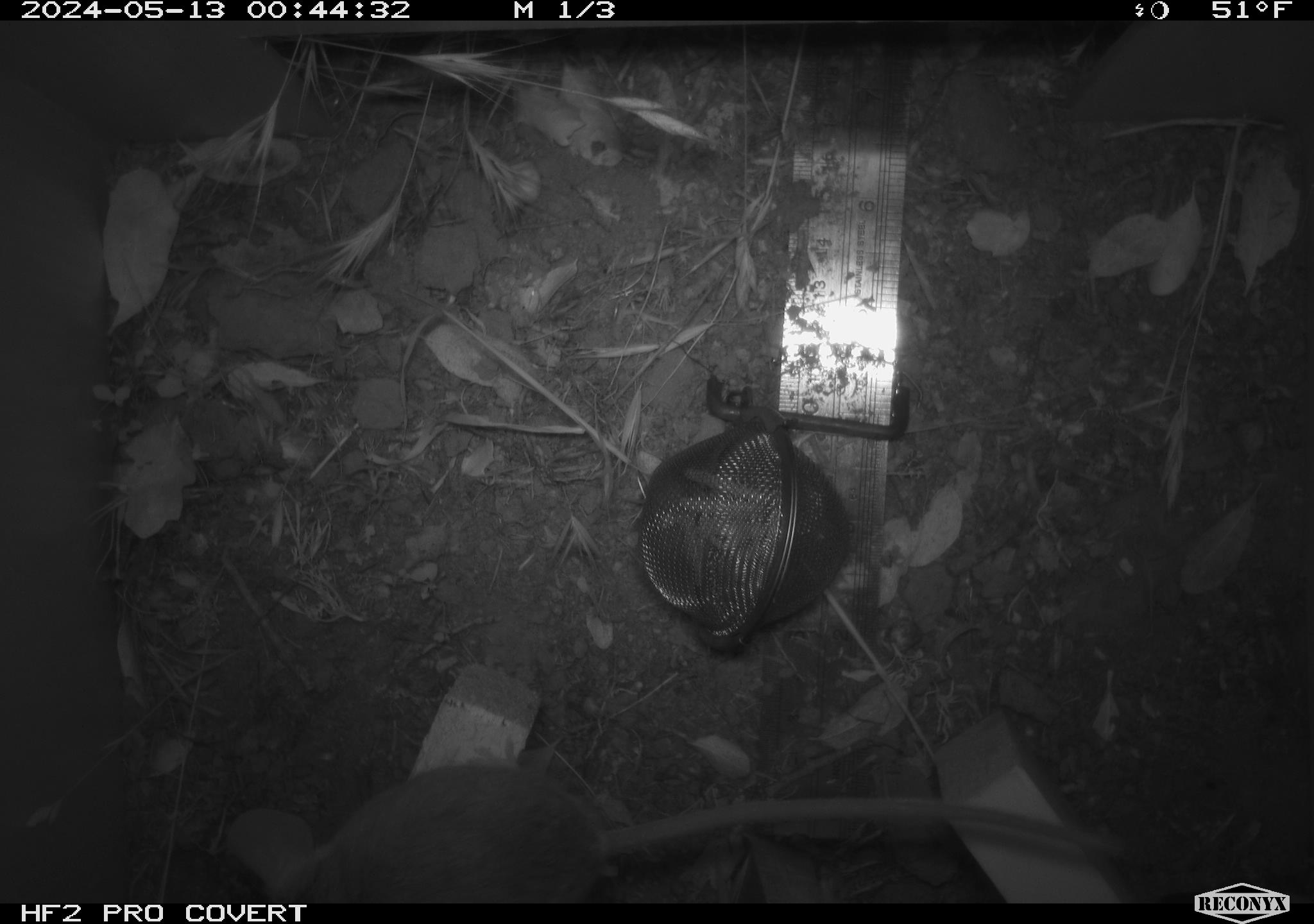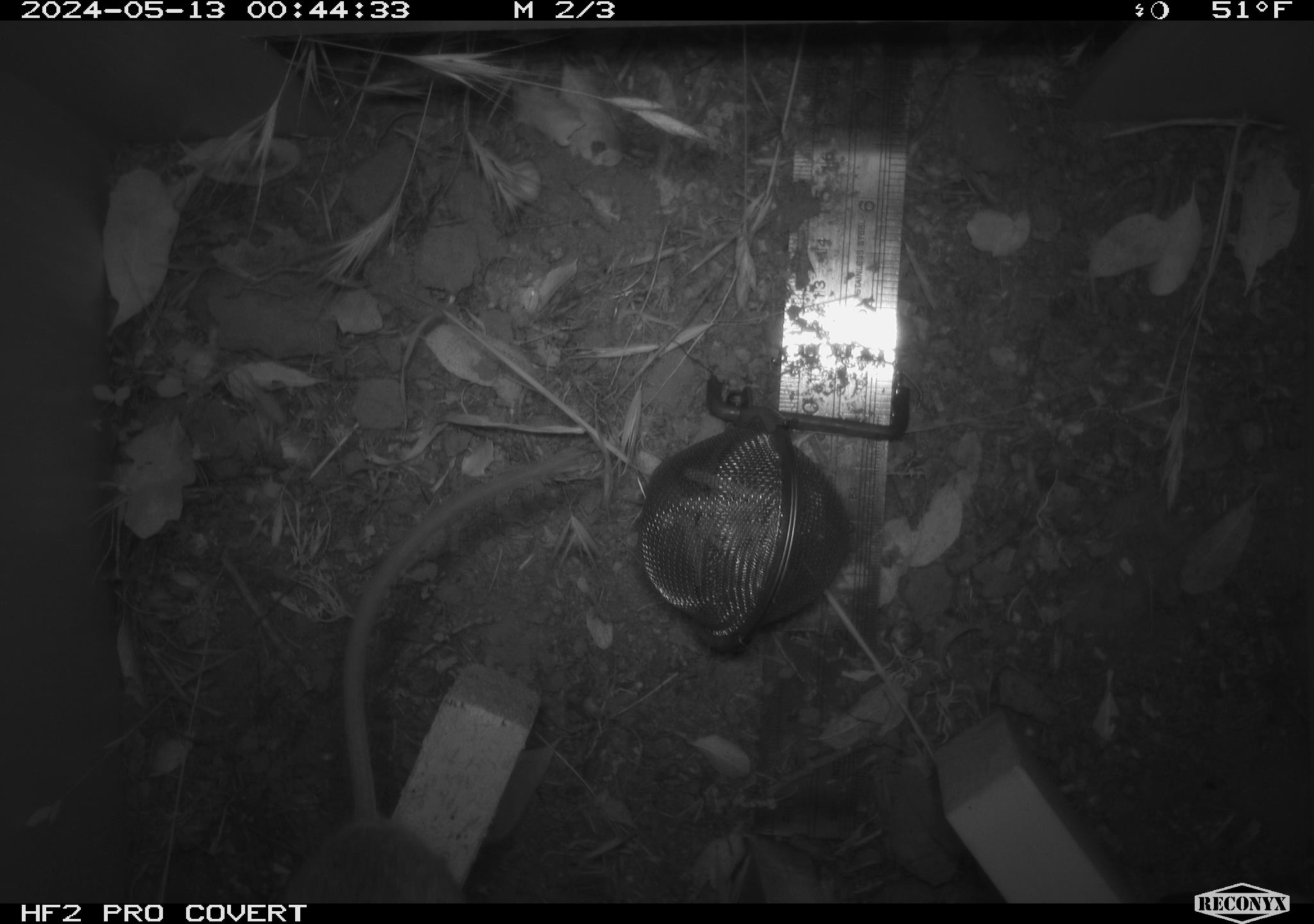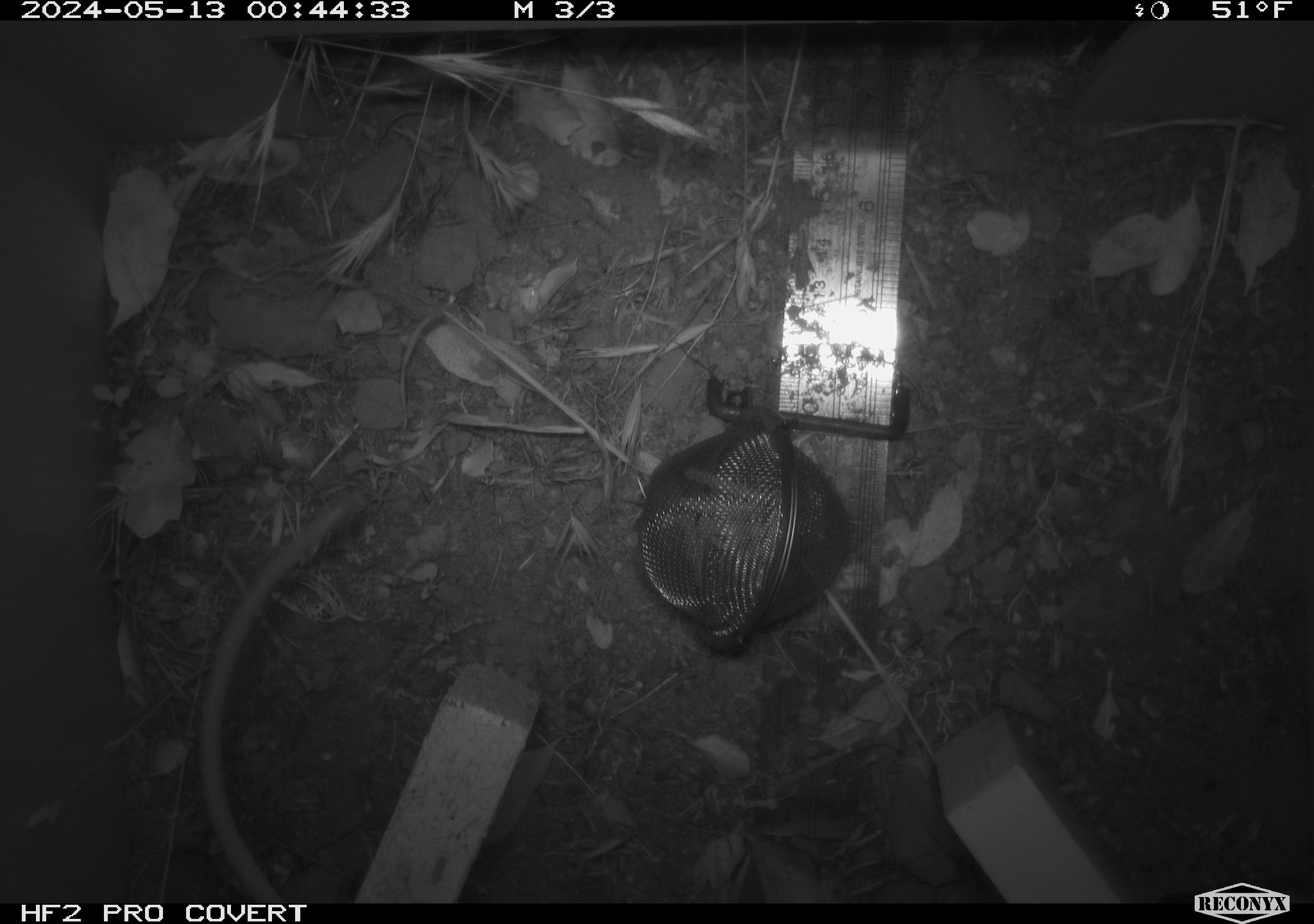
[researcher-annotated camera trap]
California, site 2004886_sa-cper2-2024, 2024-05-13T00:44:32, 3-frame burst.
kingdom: Animalia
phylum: Chordata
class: Mammalia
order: Rodentia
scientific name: Rodentia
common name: rodent